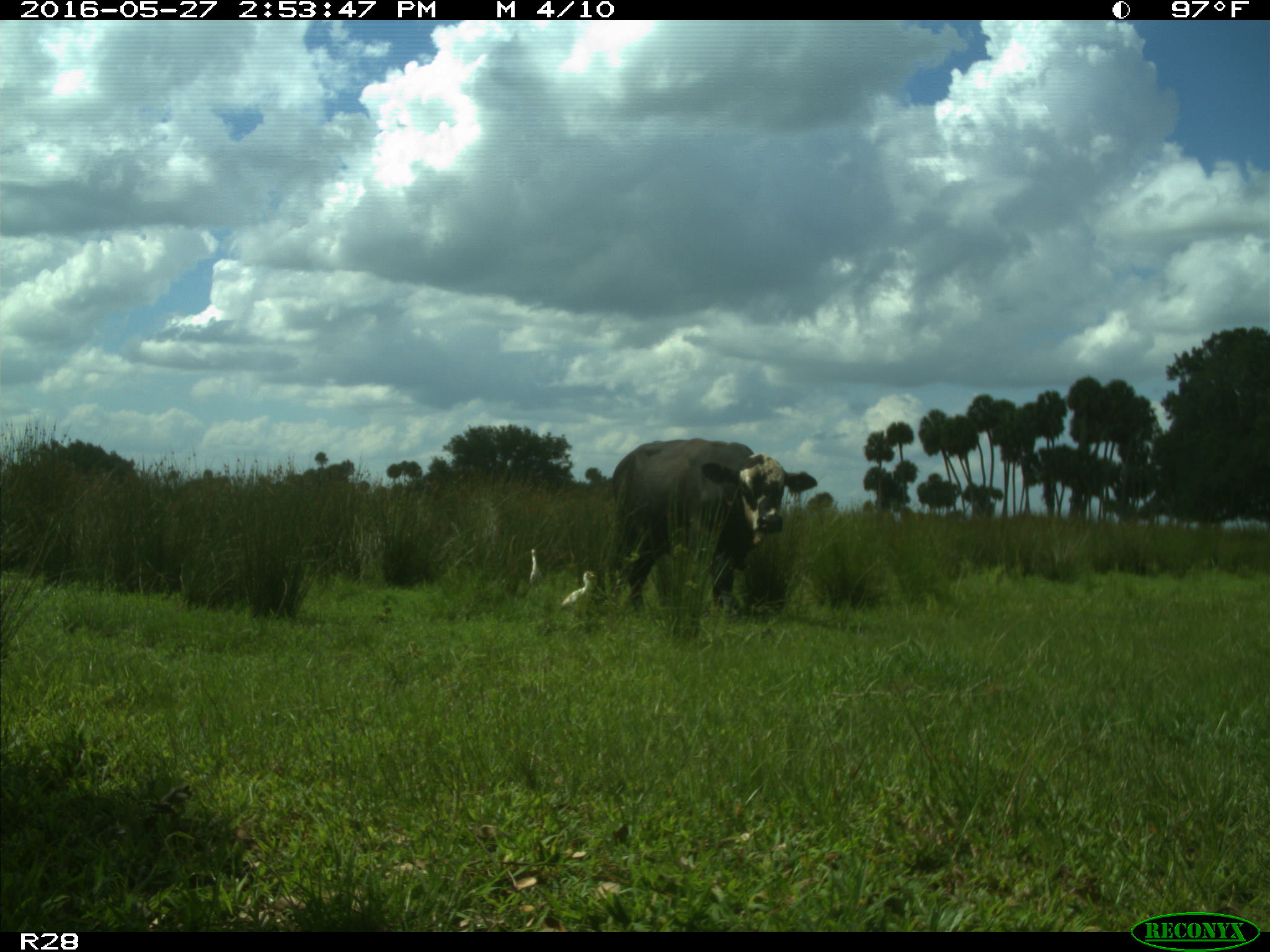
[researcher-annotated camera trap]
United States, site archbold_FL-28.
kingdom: Animalia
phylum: Chordata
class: Mammalia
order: Artiodactyla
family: Bovidae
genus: Bos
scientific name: Bos taurus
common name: domestic cow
Bos taurus (domestic cow).